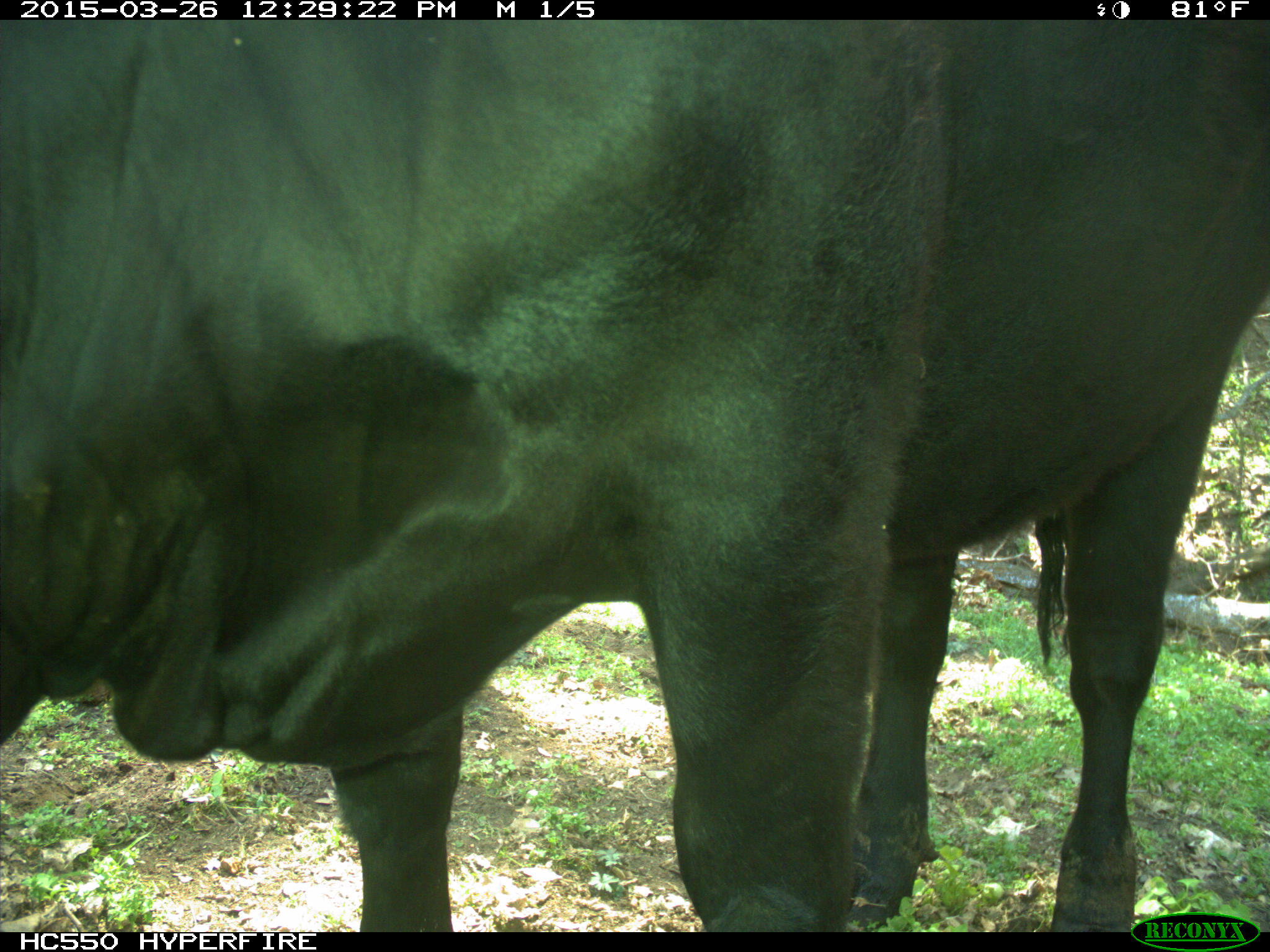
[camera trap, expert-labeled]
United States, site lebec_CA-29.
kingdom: Animalia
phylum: Chordata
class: Mammalia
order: Artiodactyla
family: Bovidae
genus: Bos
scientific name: Bos taurus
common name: domestic cow